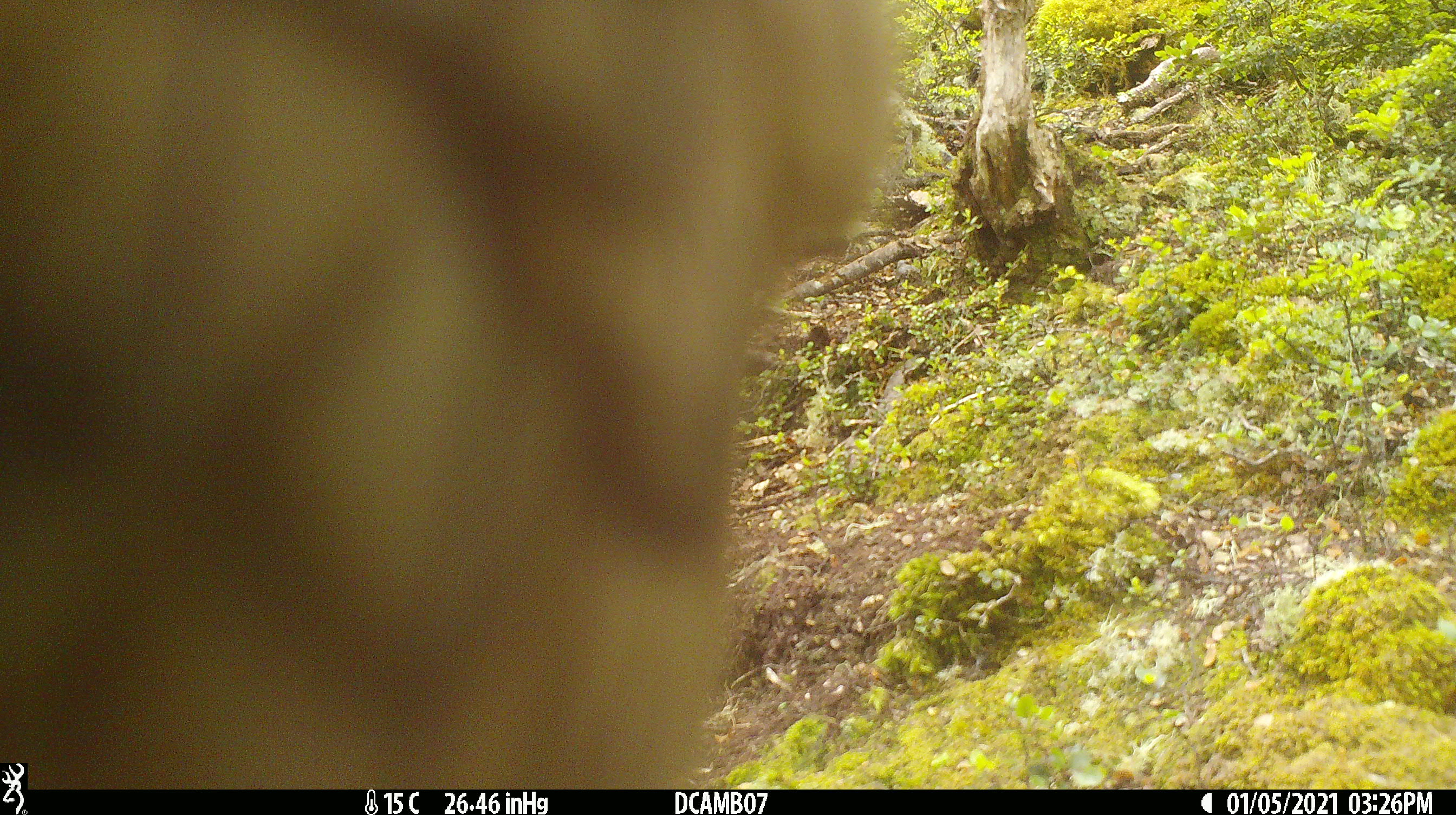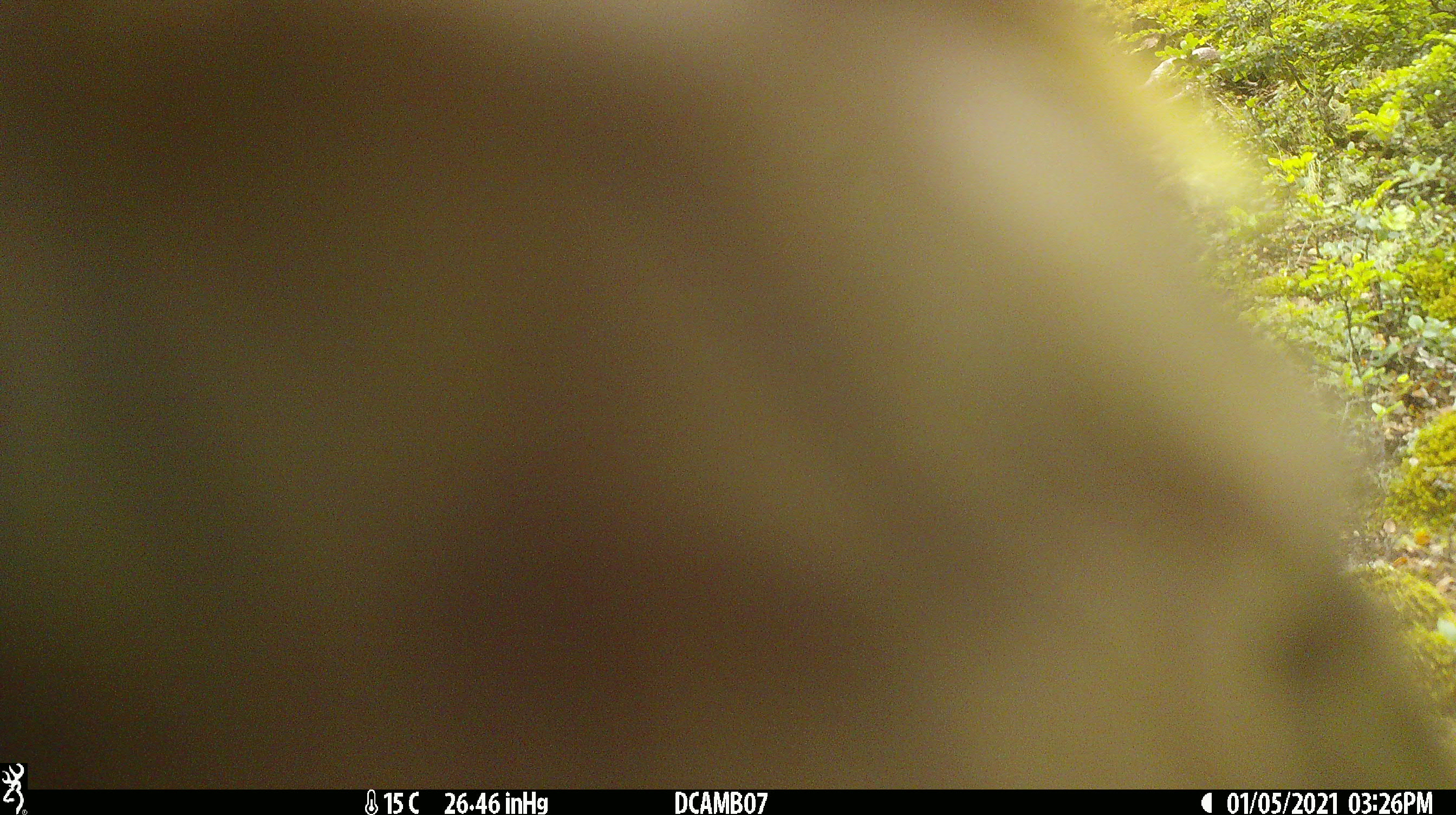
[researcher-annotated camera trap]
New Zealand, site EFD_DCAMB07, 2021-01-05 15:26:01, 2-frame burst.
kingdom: Animalia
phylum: Chordata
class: Aves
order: Psittaciformes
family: Strigopidae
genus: Nestor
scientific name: Nestor notabilis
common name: kea